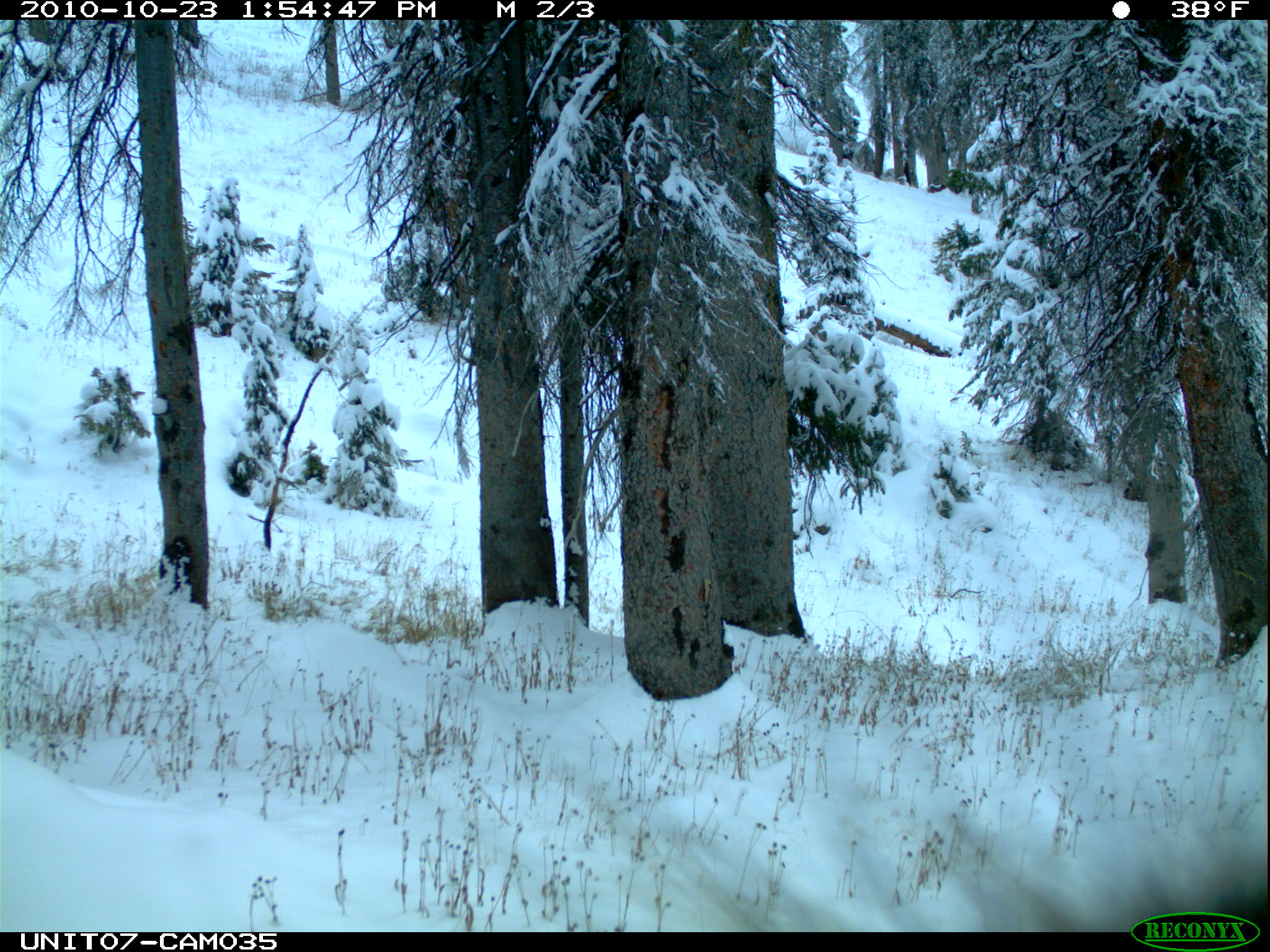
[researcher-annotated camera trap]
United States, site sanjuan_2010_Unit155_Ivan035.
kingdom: Animalia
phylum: Chordata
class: Mammalia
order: Rodentia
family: Erethizontidae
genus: Erethizon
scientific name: Erethizon dorsatum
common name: north american porcupine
Erethizon dorsatum (north american porcupine).